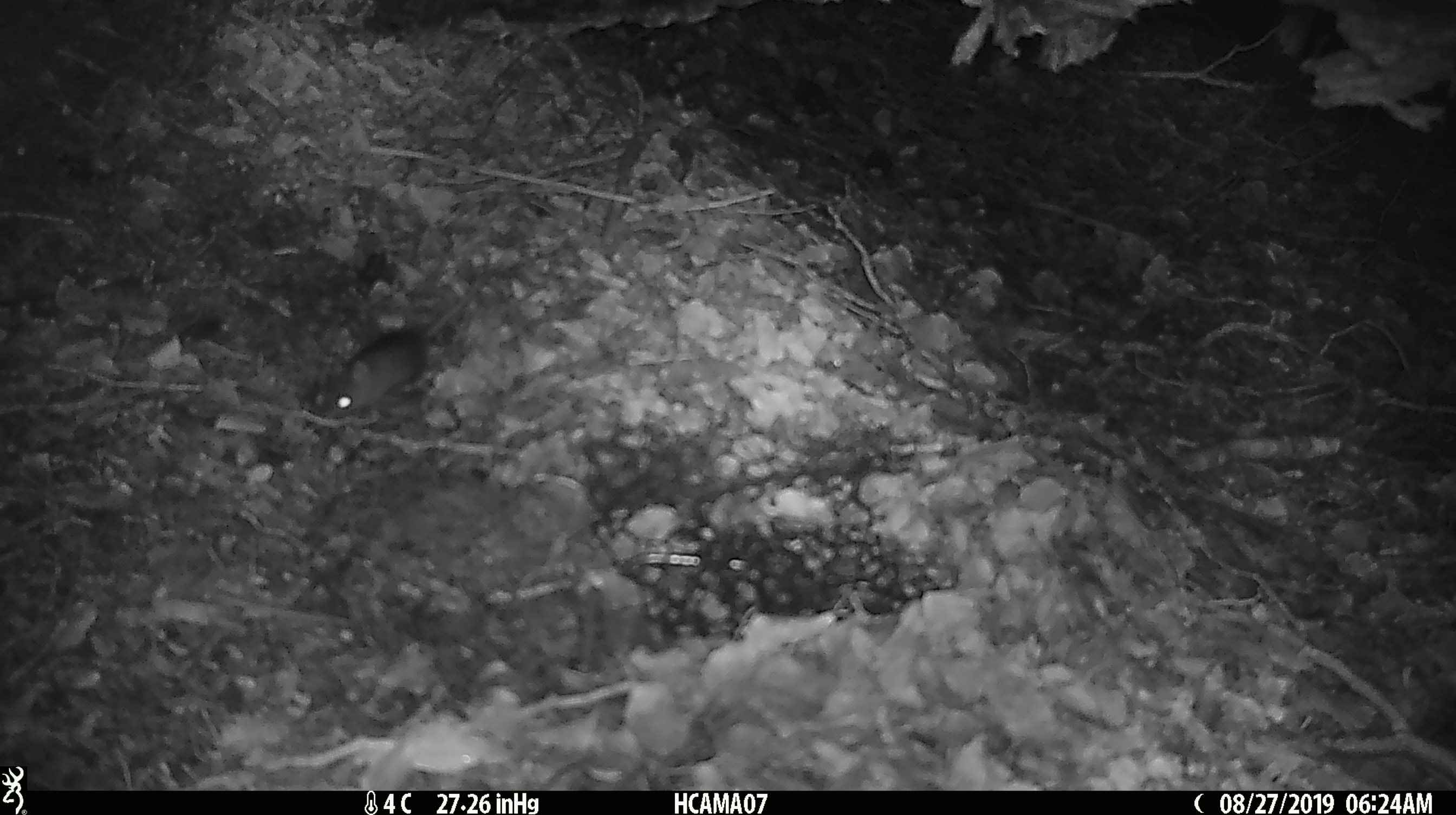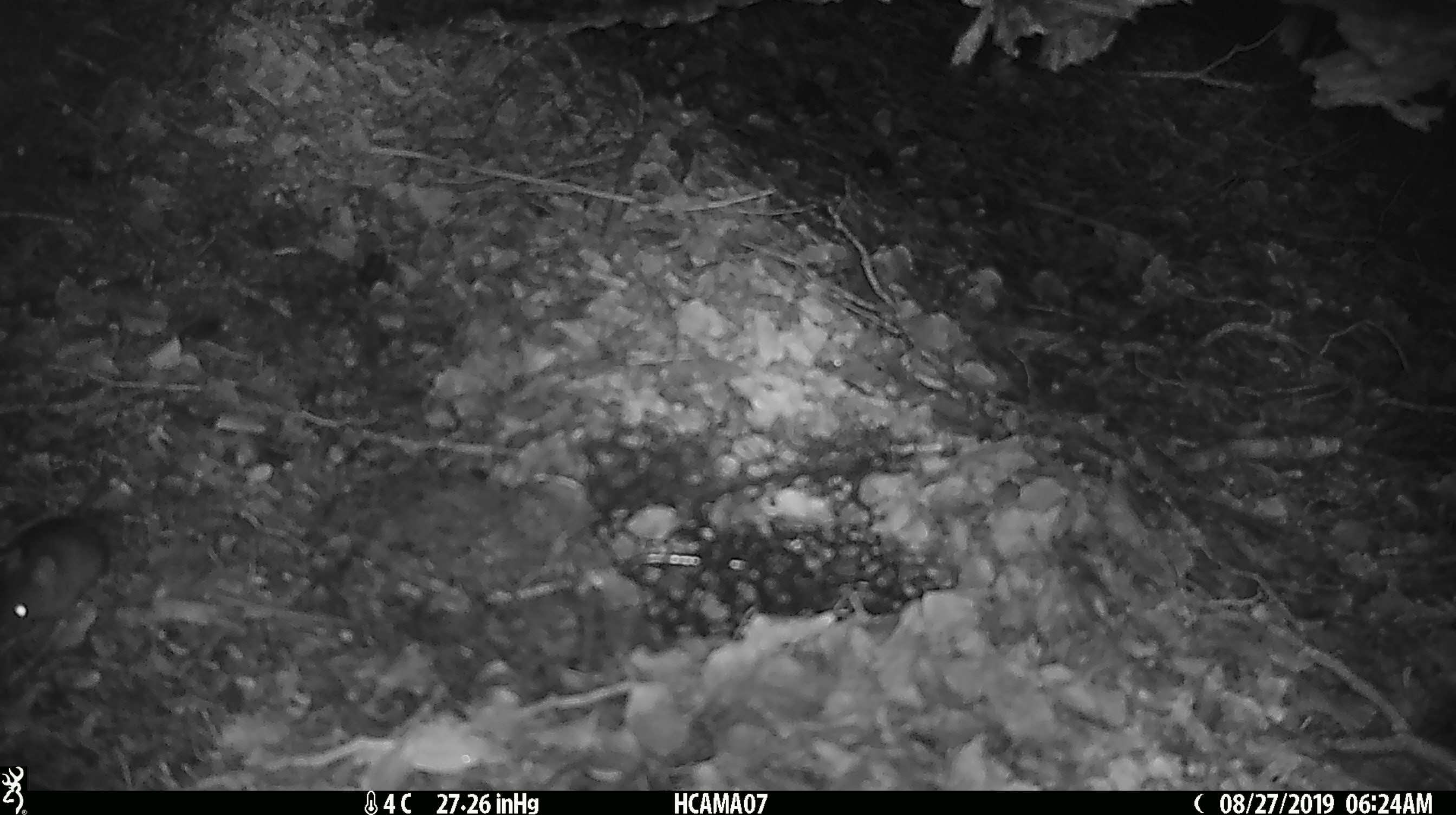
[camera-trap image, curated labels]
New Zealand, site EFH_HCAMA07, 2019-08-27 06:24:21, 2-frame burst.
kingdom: Animalia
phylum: Chordata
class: Mammalia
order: Rodentia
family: Muridae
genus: Mus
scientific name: Mus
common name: mouse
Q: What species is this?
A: Mouse (Mus).